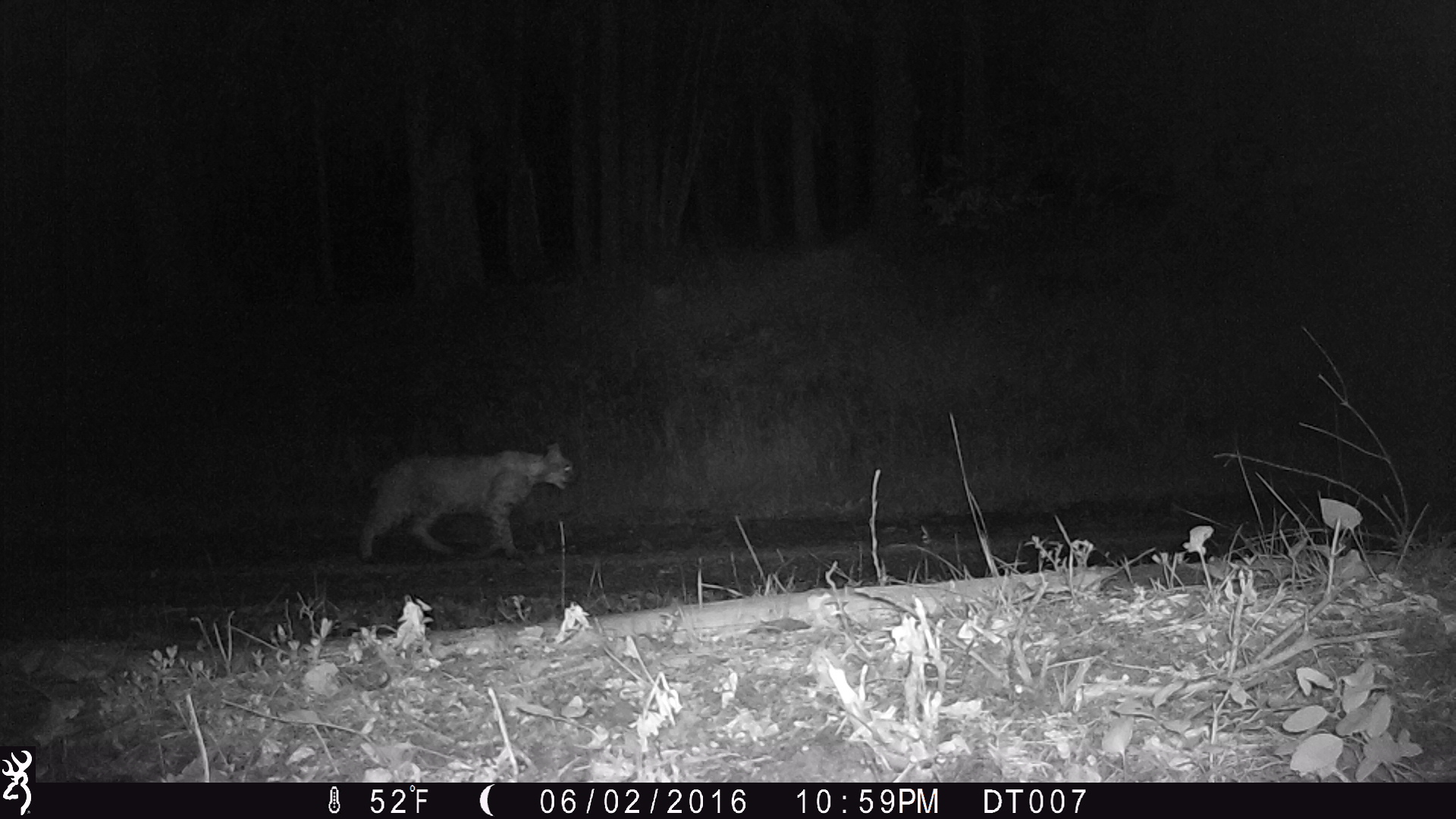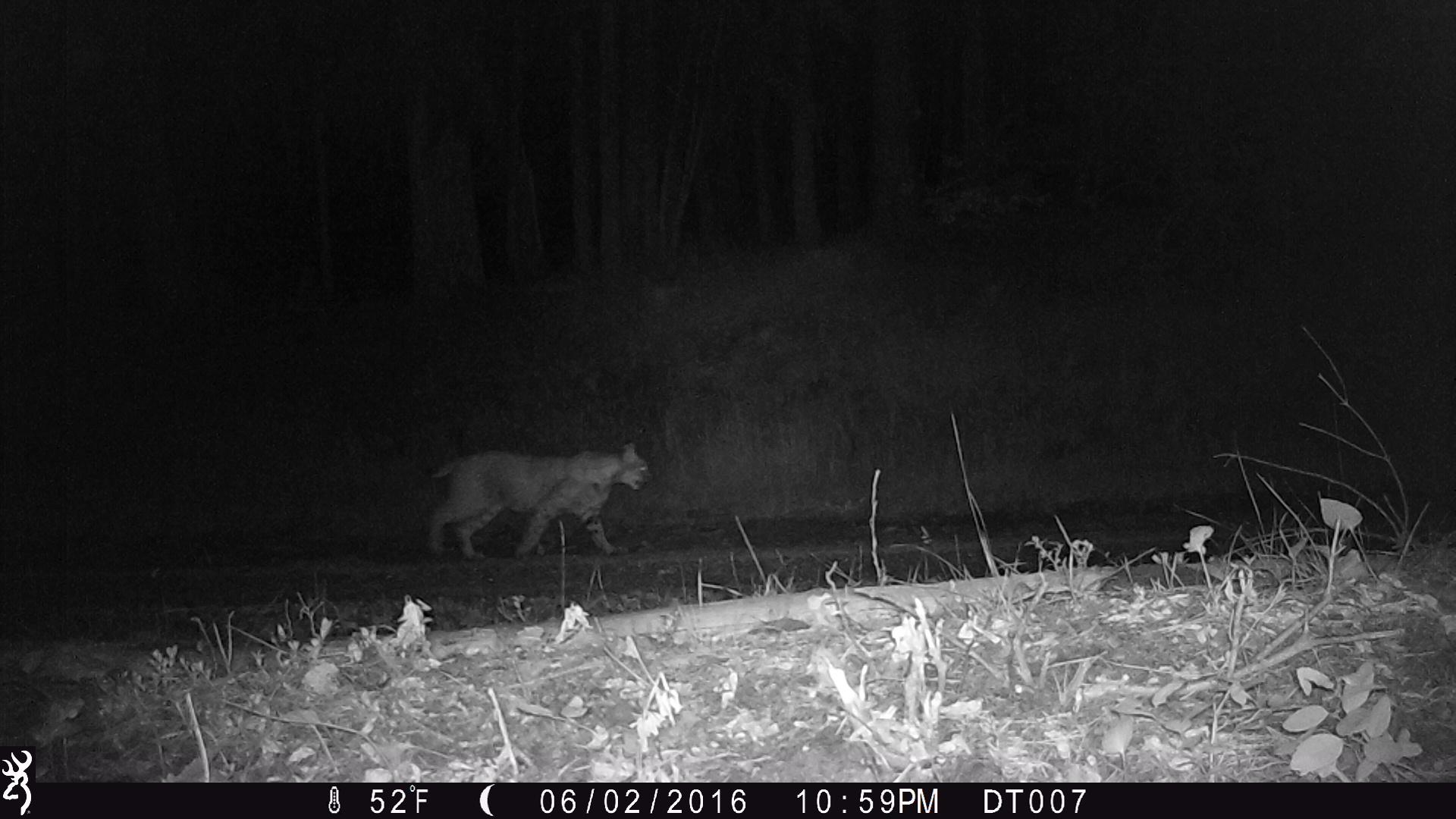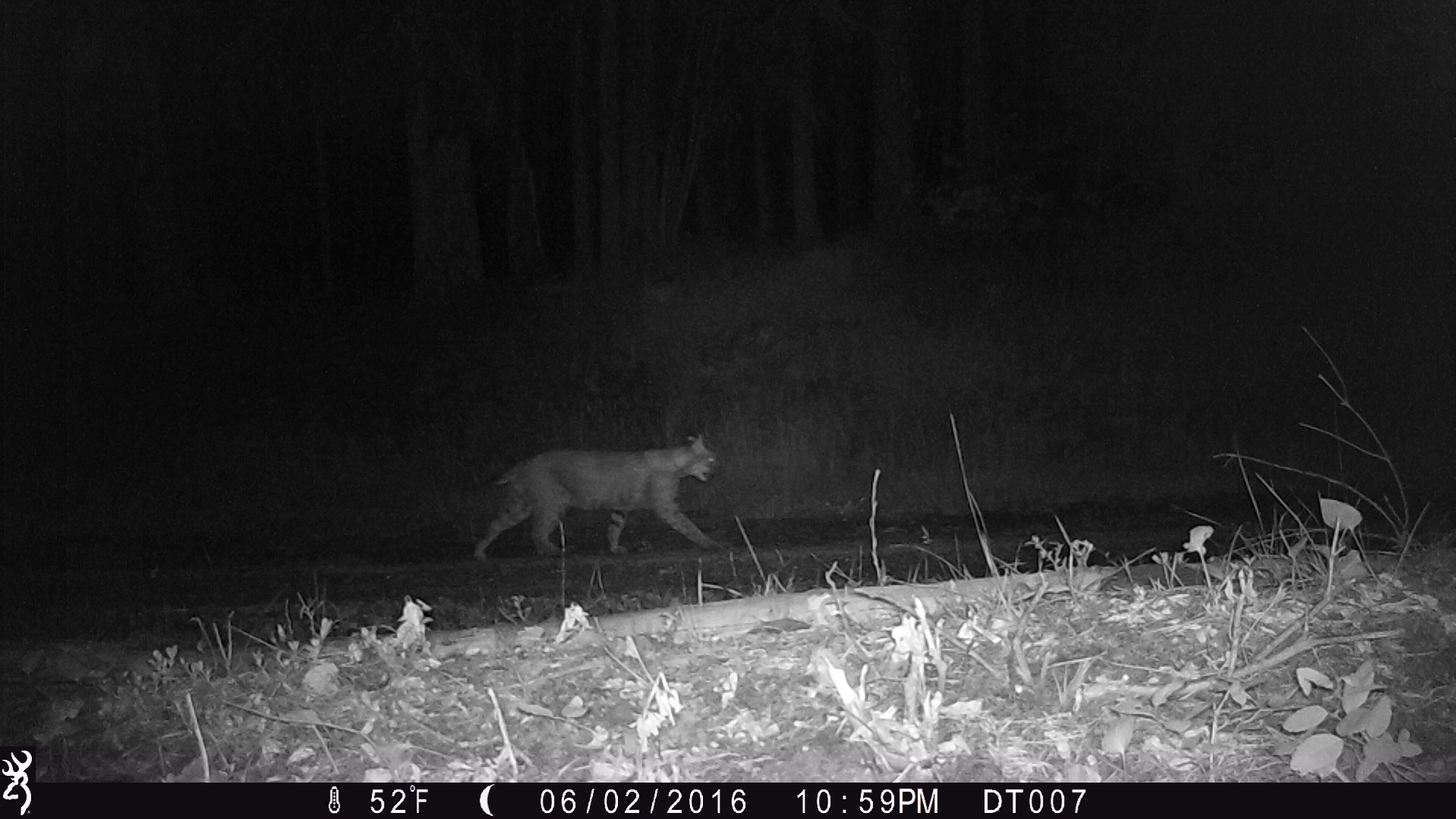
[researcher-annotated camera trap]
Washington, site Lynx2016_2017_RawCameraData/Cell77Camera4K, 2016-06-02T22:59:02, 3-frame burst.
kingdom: Animalia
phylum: Chordata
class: Mammalia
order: Carnivora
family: Felidae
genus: Lynx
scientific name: Lynx rufus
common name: bobcat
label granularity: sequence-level